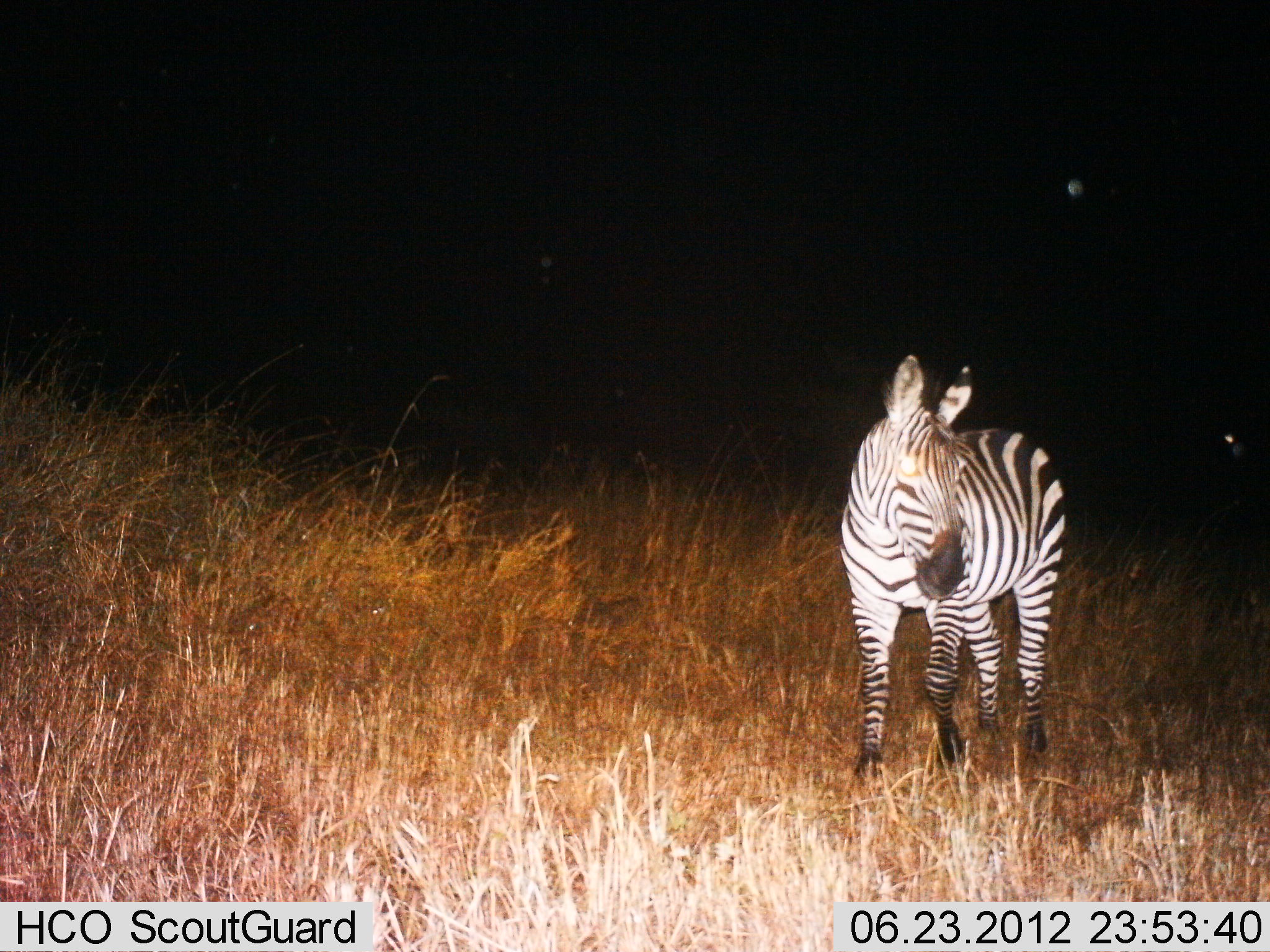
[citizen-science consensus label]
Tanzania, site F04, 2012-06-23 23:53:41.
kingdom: Animalia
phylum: Chordata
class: Mammalia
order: Perissodactyla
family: Equidae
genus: Equus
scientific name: Equus quagga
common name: plains zebra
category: zebra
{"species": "zebra (plains zebra) (Equus quagga)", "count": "1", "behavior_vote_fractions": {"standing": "90%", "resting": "0%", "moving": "10%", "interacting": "0%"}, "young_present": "0%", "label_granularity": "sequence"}